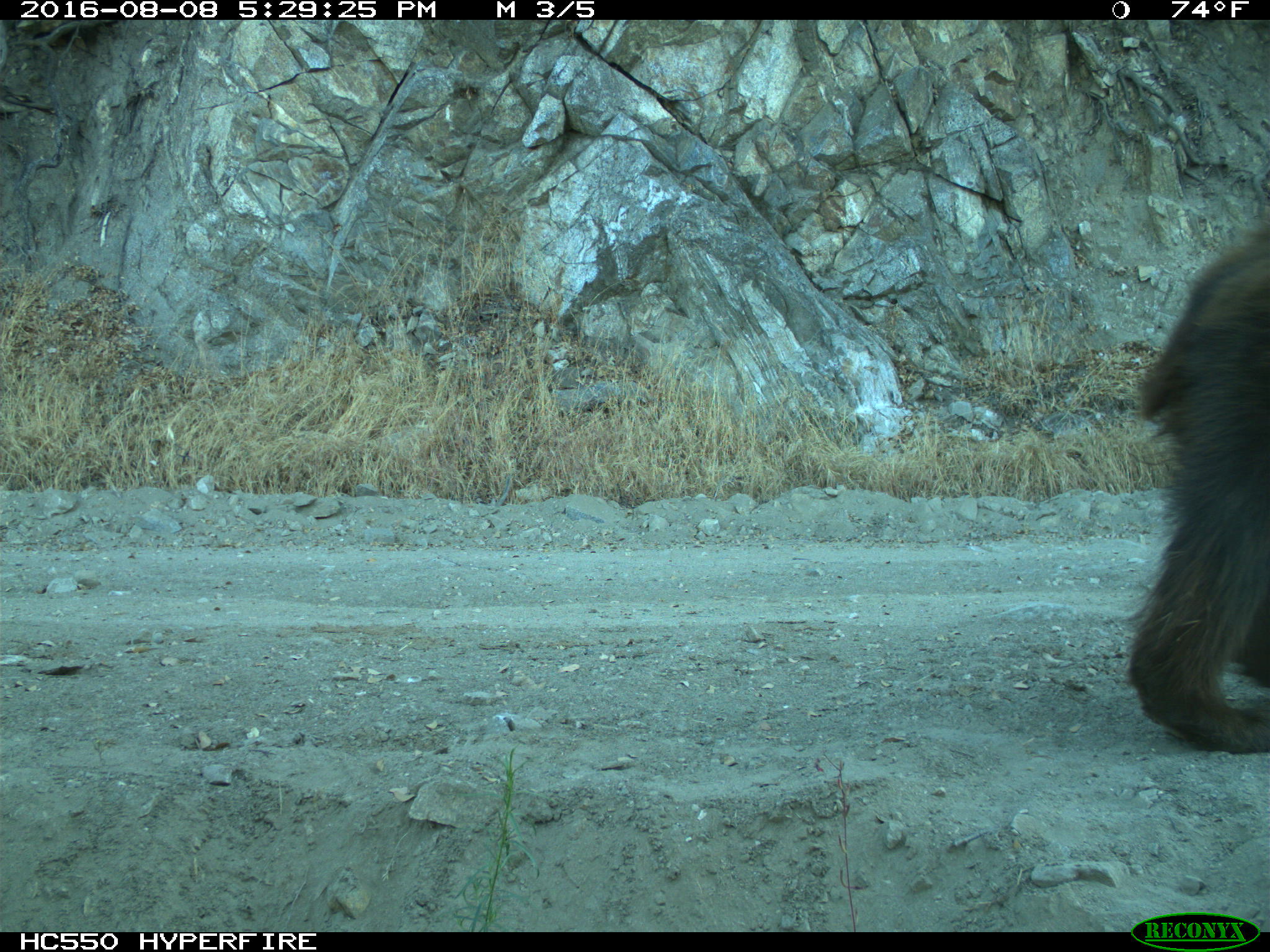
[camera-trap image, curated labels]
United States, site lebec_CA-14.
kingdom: Animalia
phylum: Chordata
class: Mammalia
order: Carnivora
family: Ursidae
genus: Ursus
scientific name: Ursus americanus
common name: american black bear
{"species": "Ursus americanus (american black bear)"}